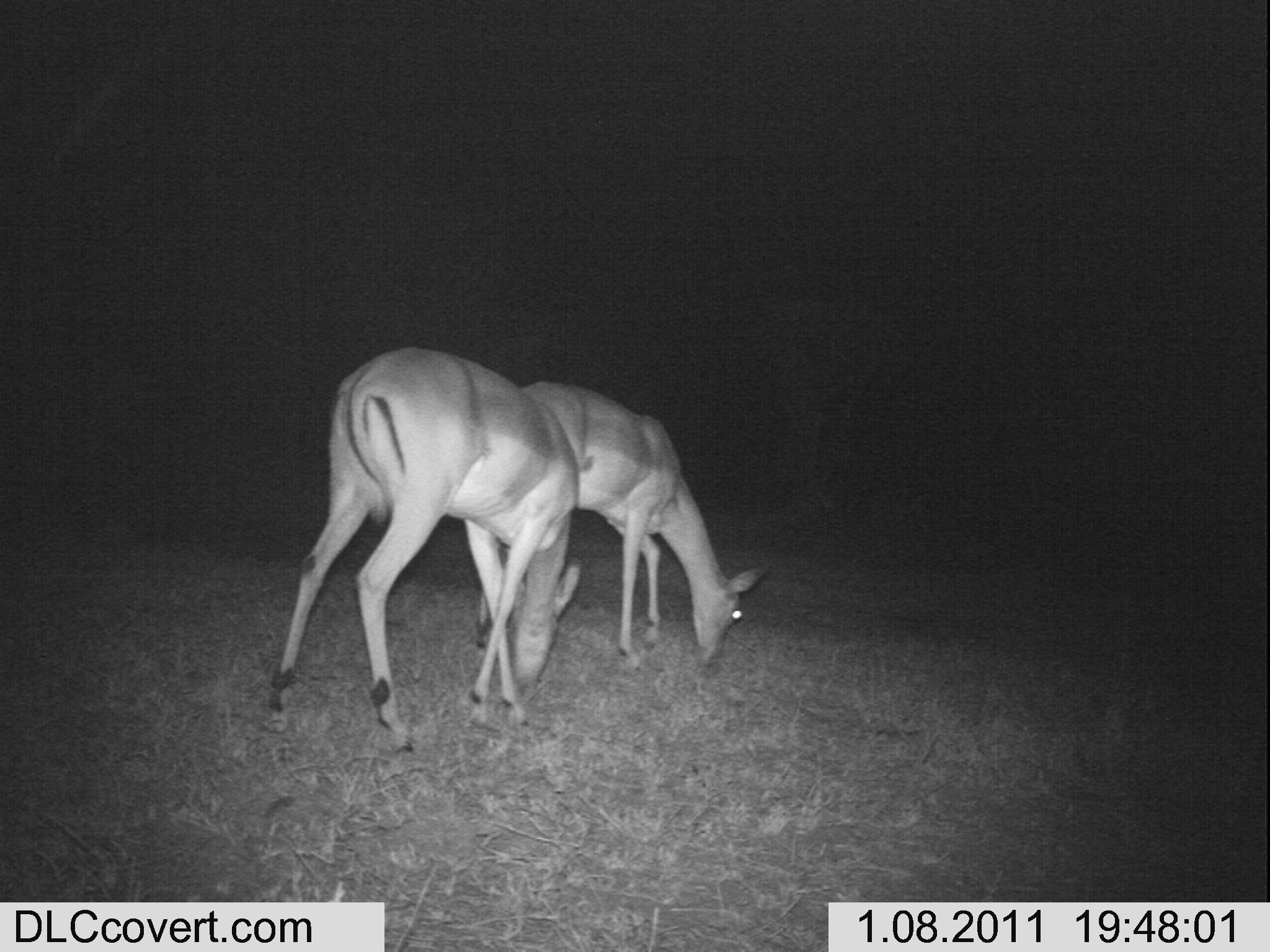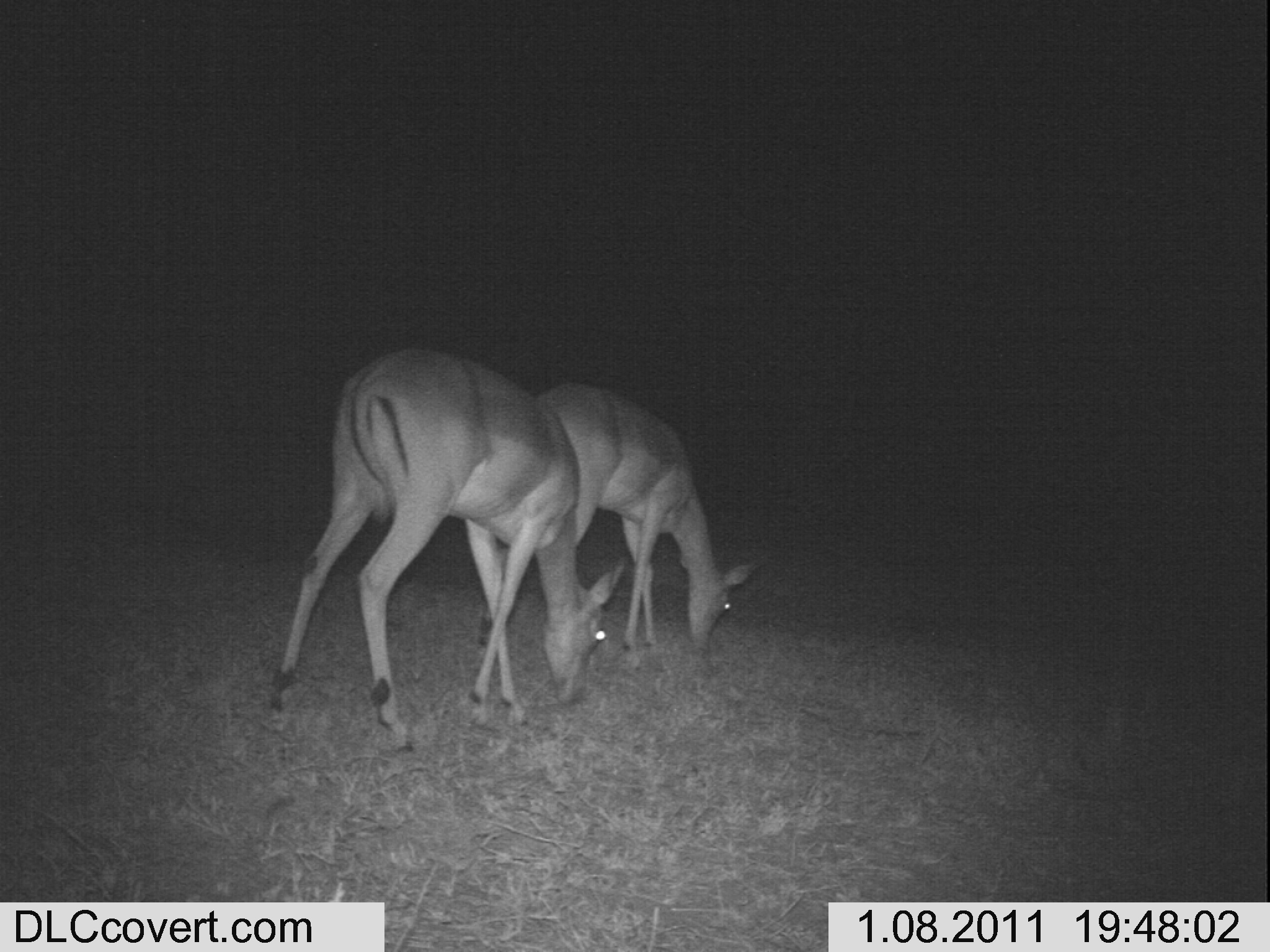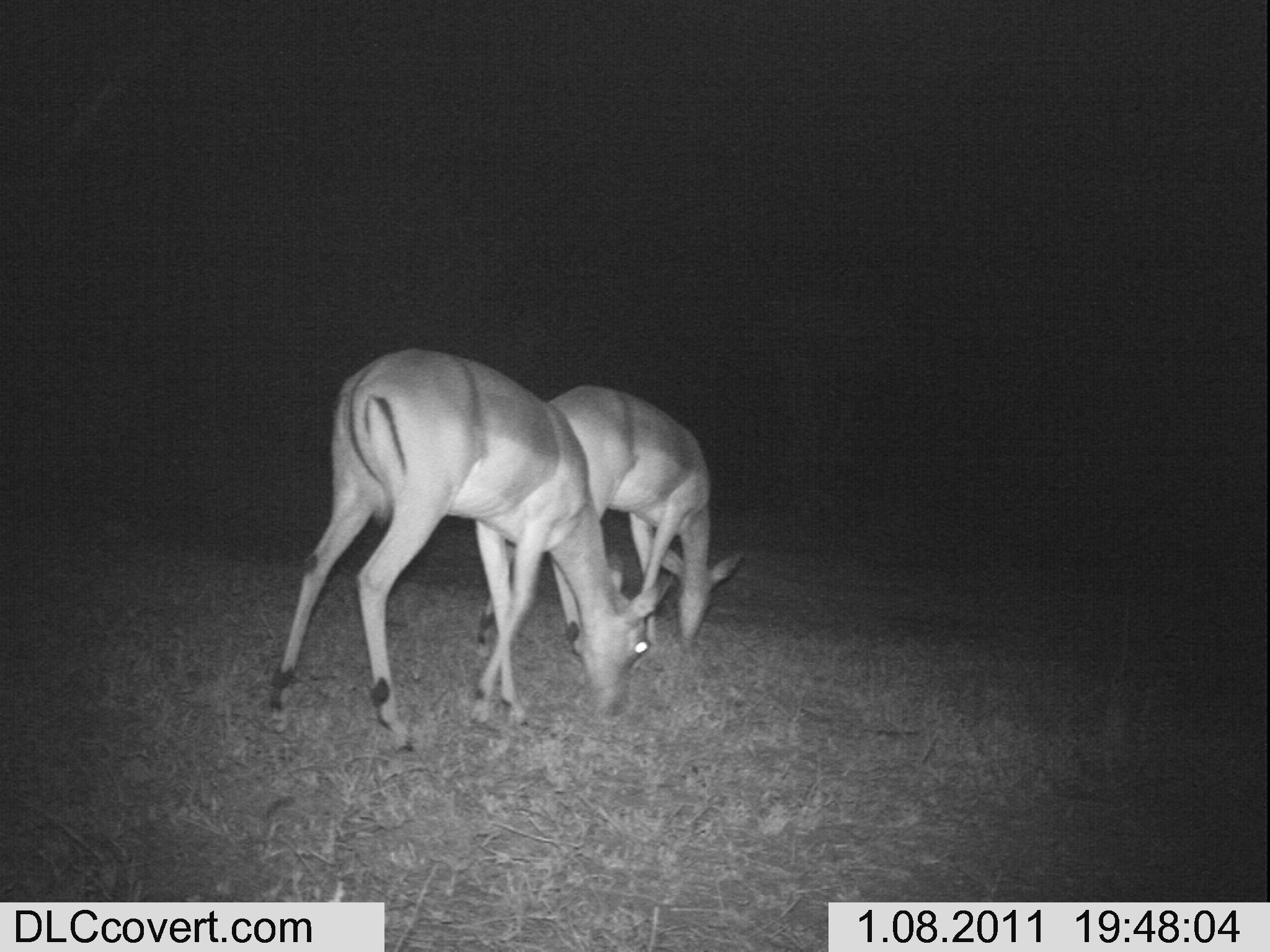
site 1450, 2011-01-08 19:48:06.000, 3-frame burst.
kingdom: Animalia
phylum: Chordata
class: Mammalia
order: Artiodactyla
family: Bovidae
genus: Aepyceros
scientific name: Aepyceros melampus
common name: impala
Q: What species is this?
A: Aepyceros melampus (impala).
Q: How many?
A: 2.